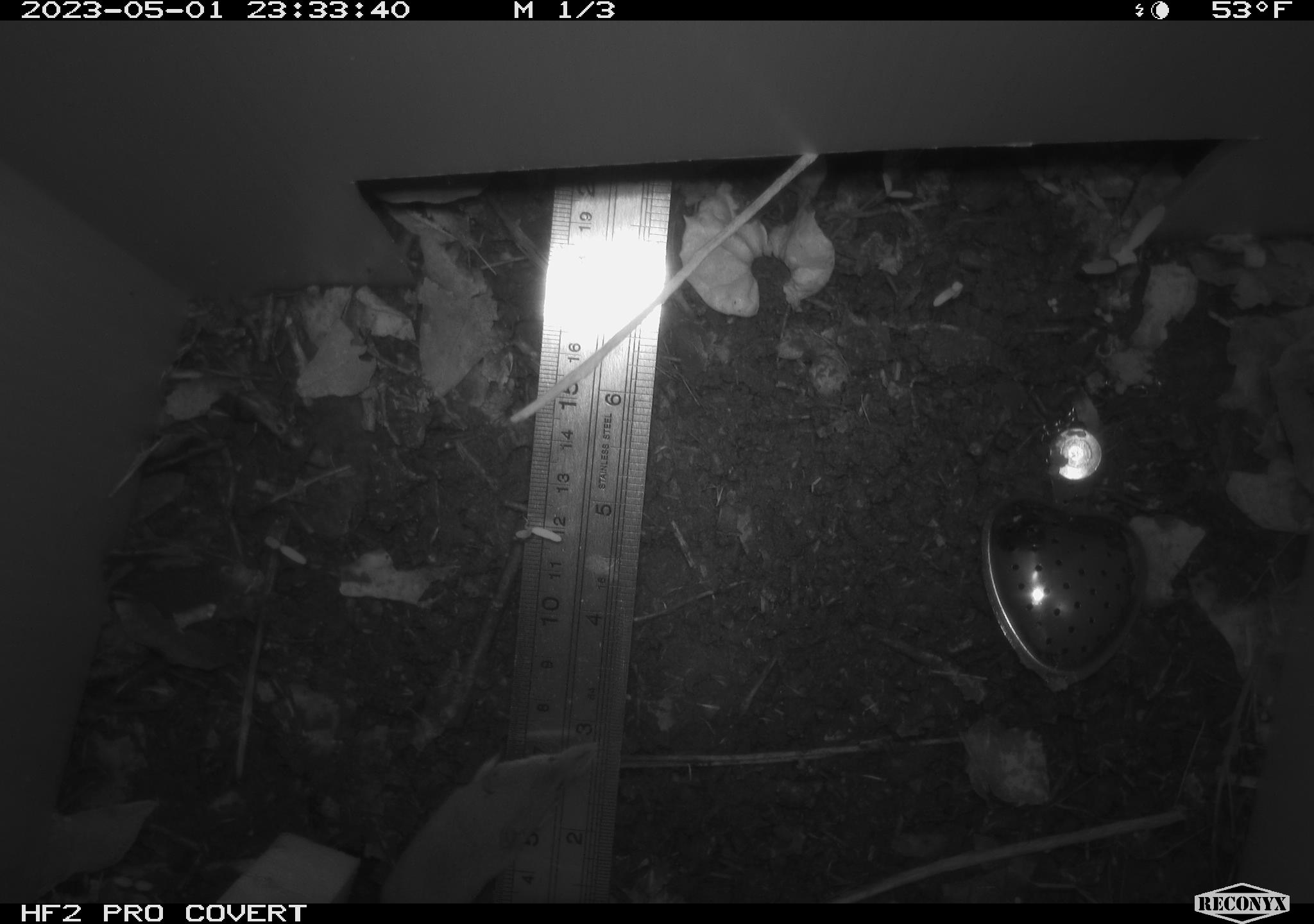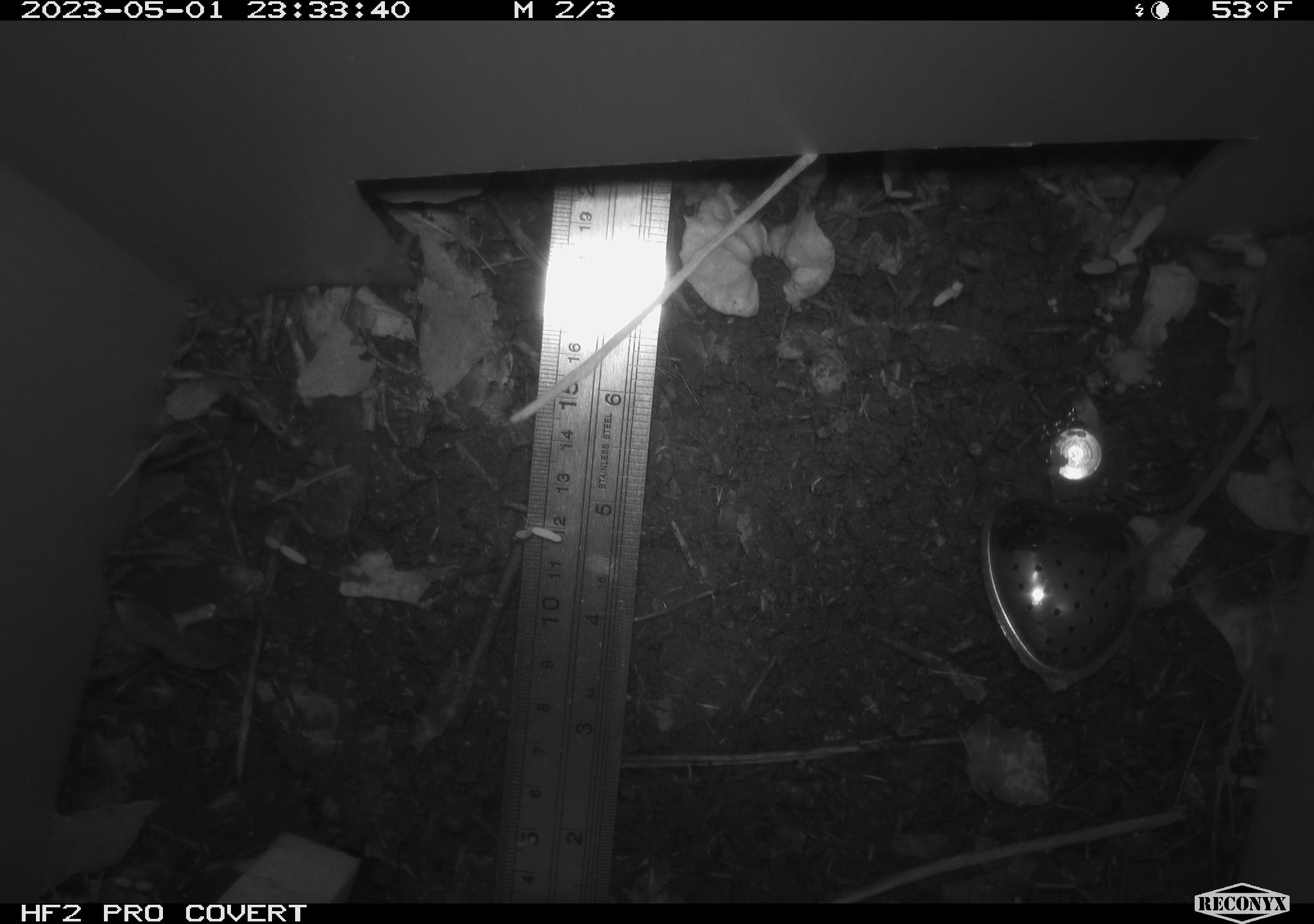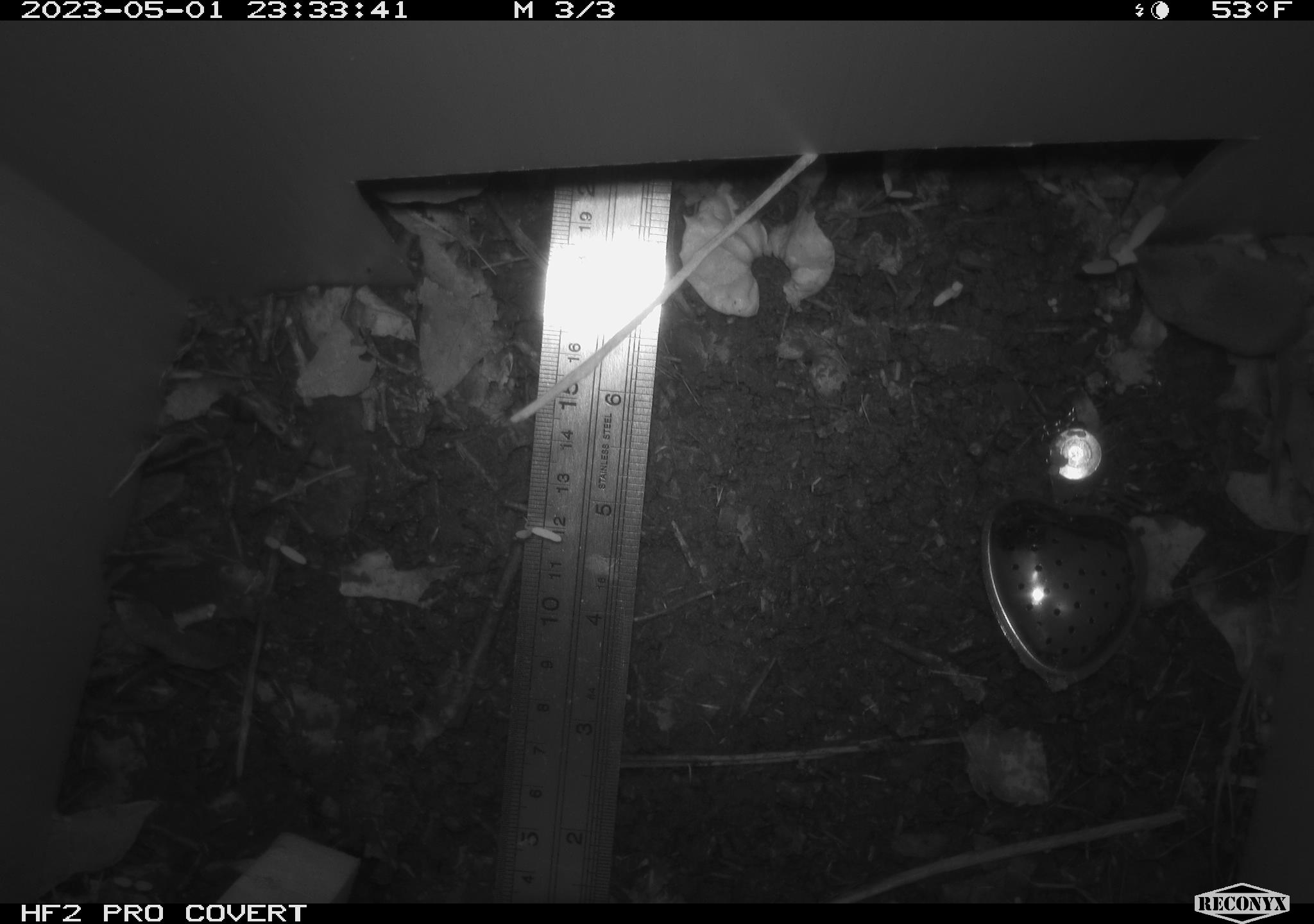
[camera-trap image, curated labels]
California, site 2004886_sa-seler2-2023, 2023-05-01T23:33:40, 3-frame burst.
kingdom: Animalia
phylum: Chordata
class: Mammalia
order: Eulipotyphla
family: Soricidae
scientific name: Soricidae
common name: shrews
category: soricidae family